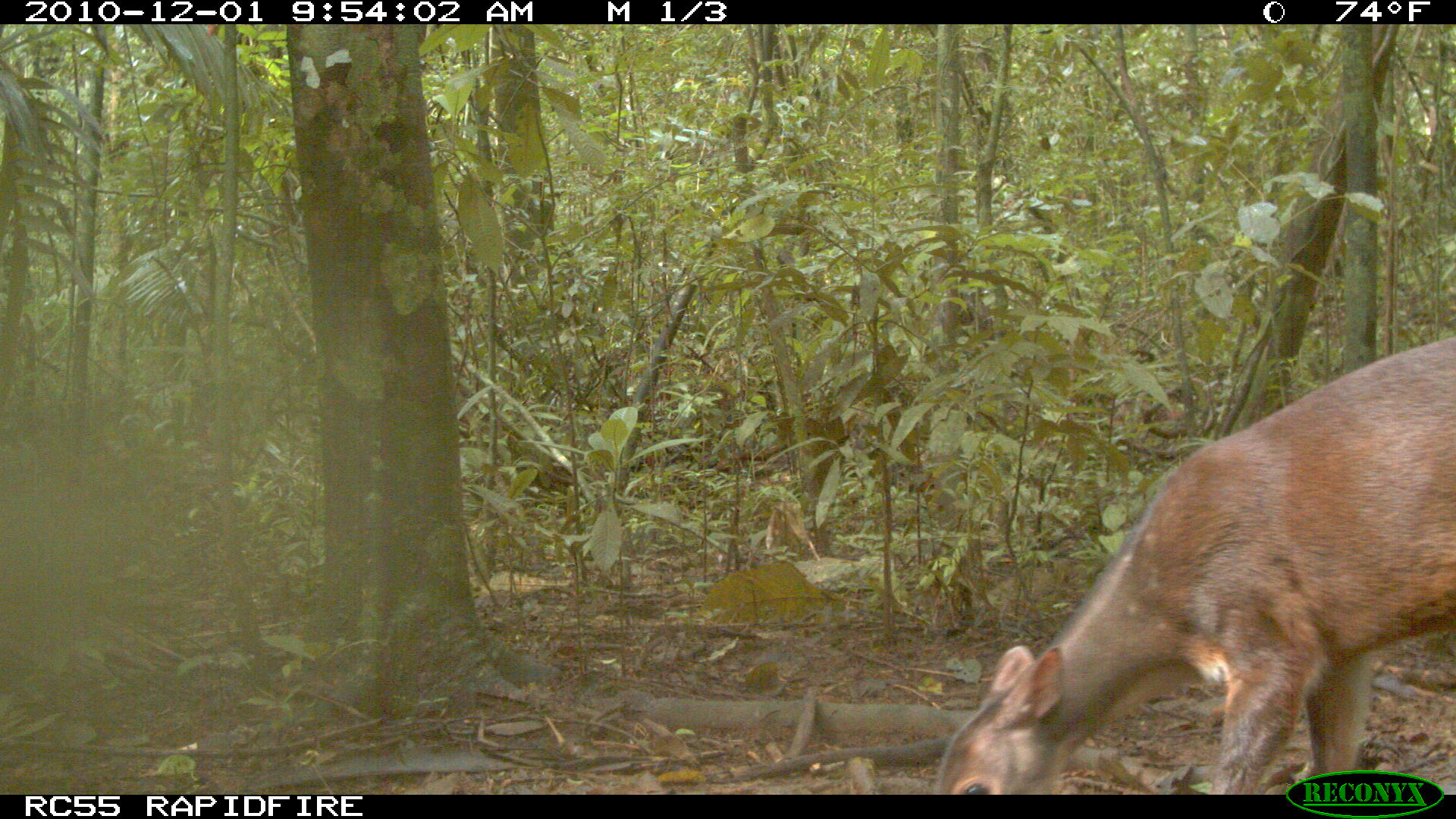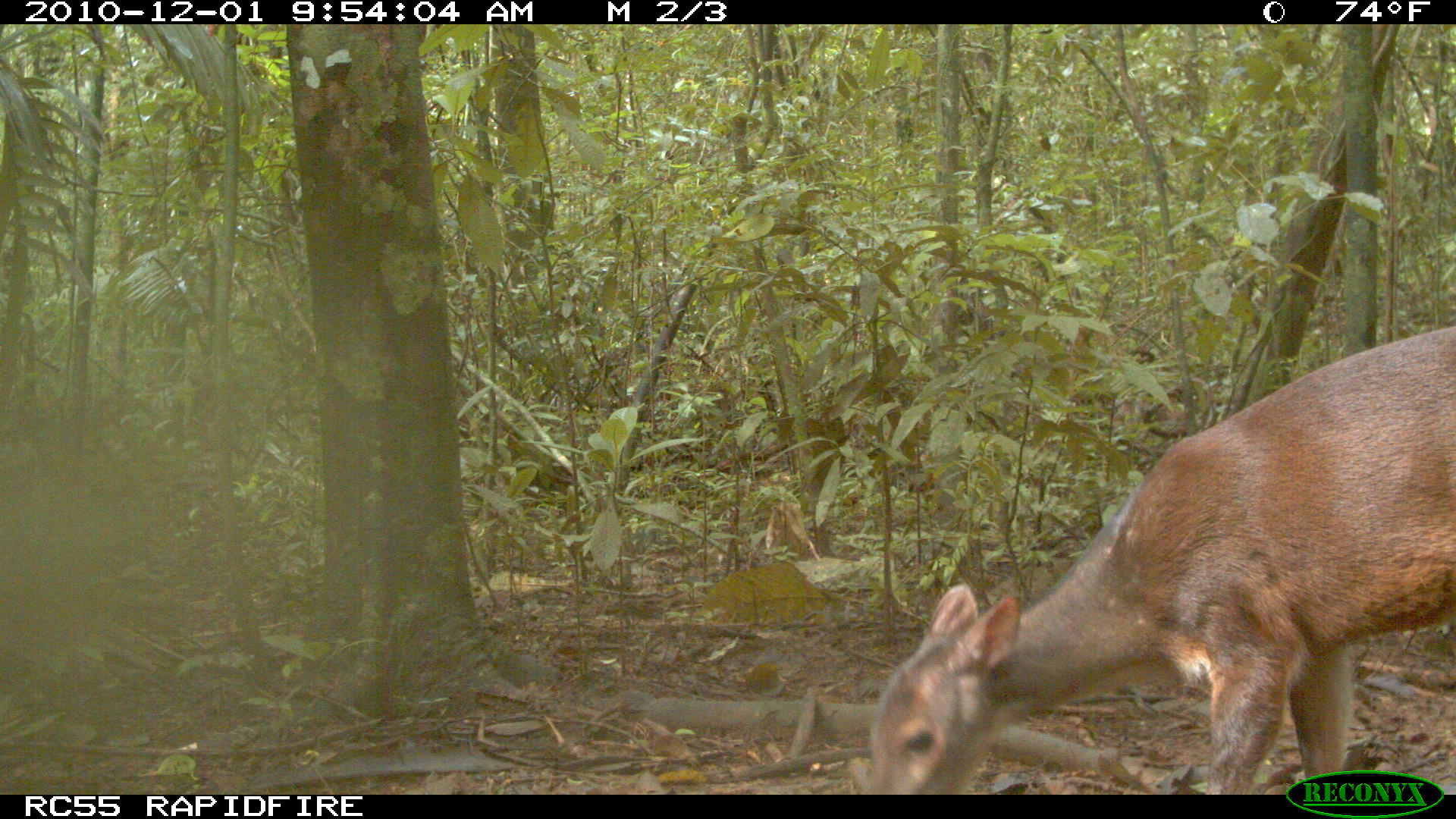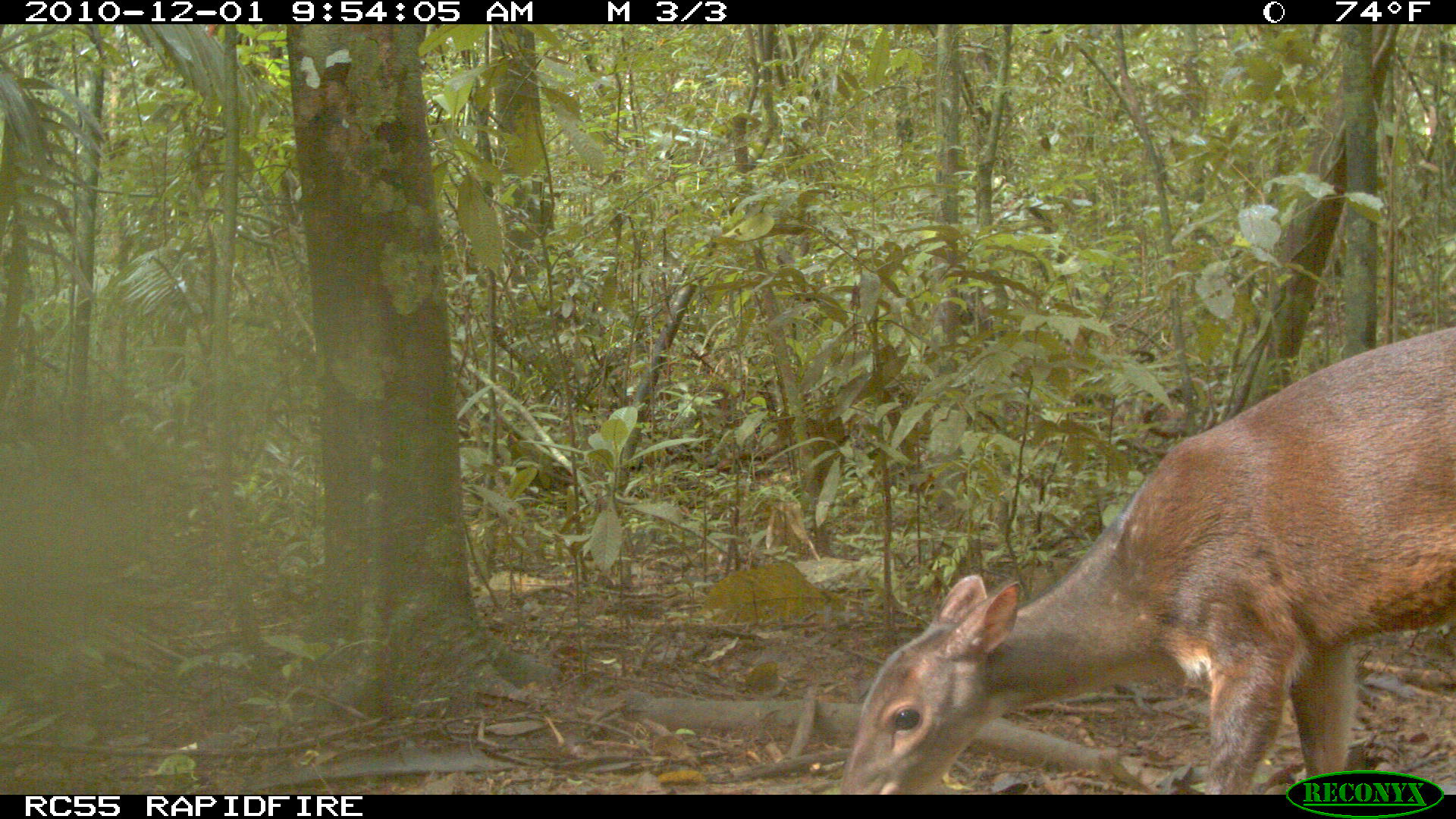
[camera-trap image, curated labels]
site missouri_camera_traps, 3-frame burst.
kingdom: Animalia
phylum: Chordata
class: Mammalia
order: Artiodactyla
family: Cervidae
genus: Mazama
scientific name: Mazama americana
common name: red brocket deer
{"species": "red brocket deer (Mazama americana)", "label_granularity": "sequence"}